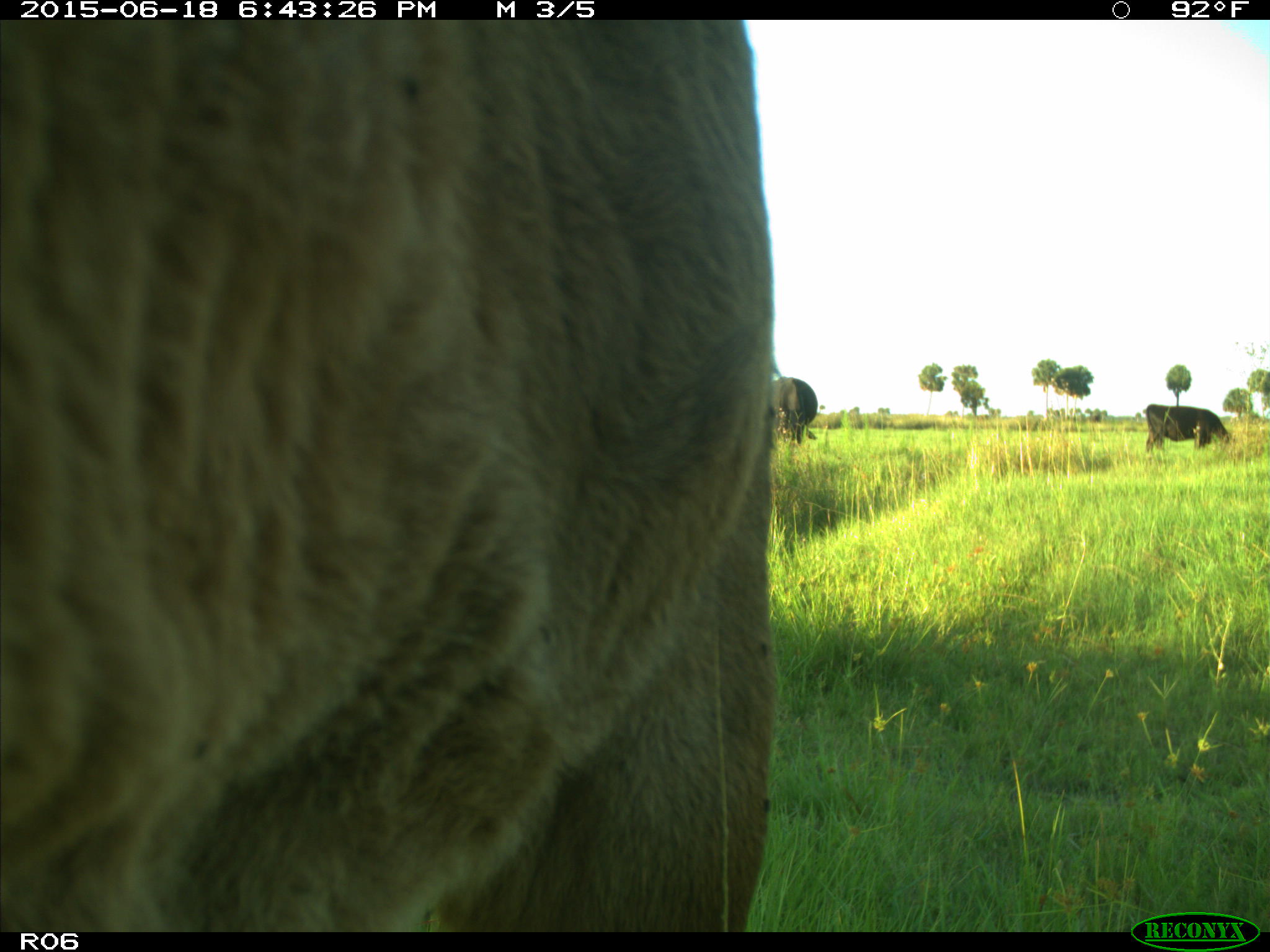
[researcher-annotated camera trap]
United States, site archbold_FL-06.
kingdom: Animalia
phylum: Chordata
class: Mammalia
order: Artiodactyla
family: Bovidae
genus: Bos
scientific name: Bos taurus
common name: domestic cow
Bos taurus (domestic cow).